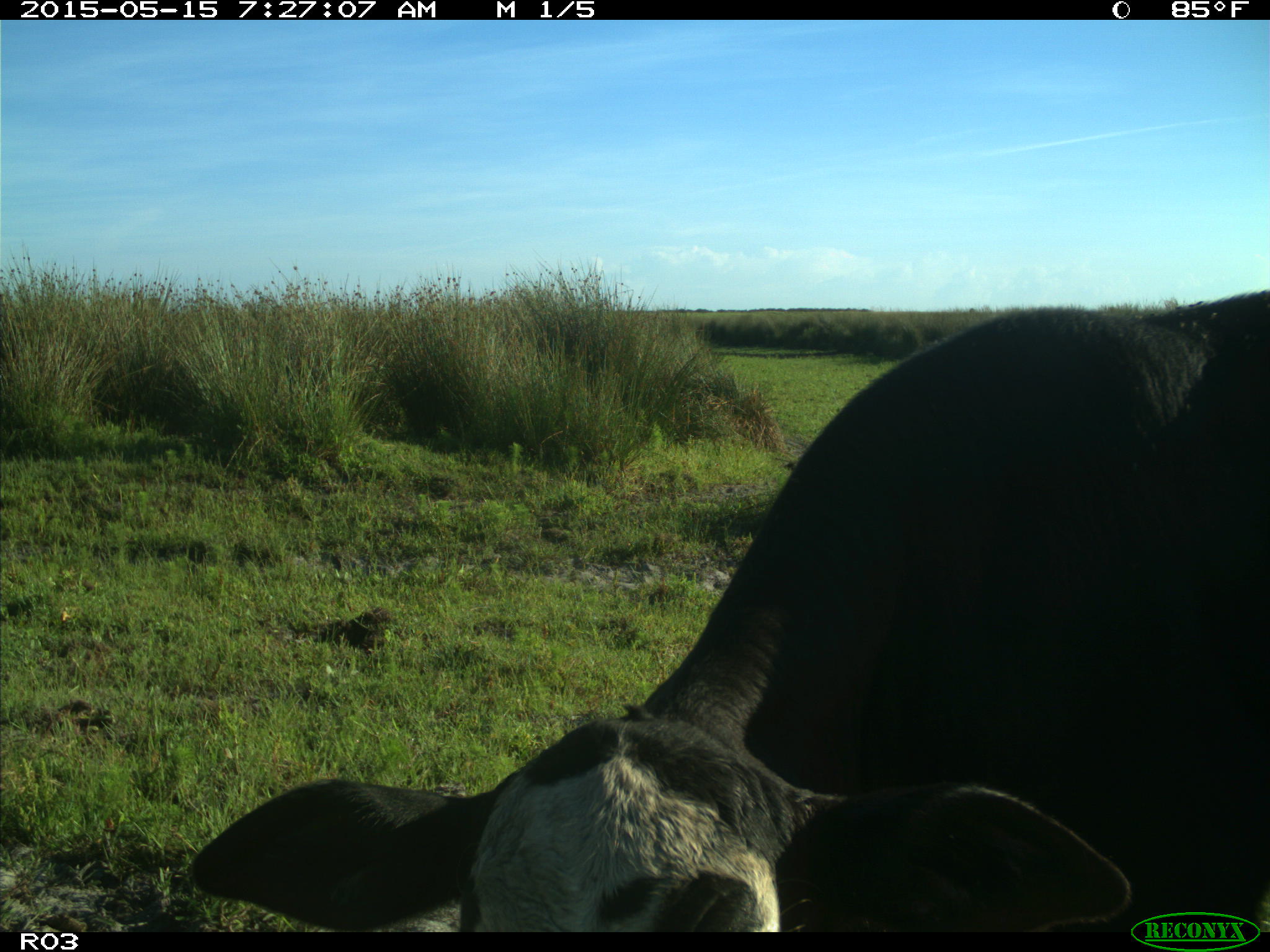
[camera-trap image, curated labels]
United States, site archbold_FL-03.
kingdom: Animalia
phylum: Chordata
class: Mammalia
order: Artiodactyla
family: Bovidae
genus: Bos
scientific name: Bos taurus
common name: domestic cow